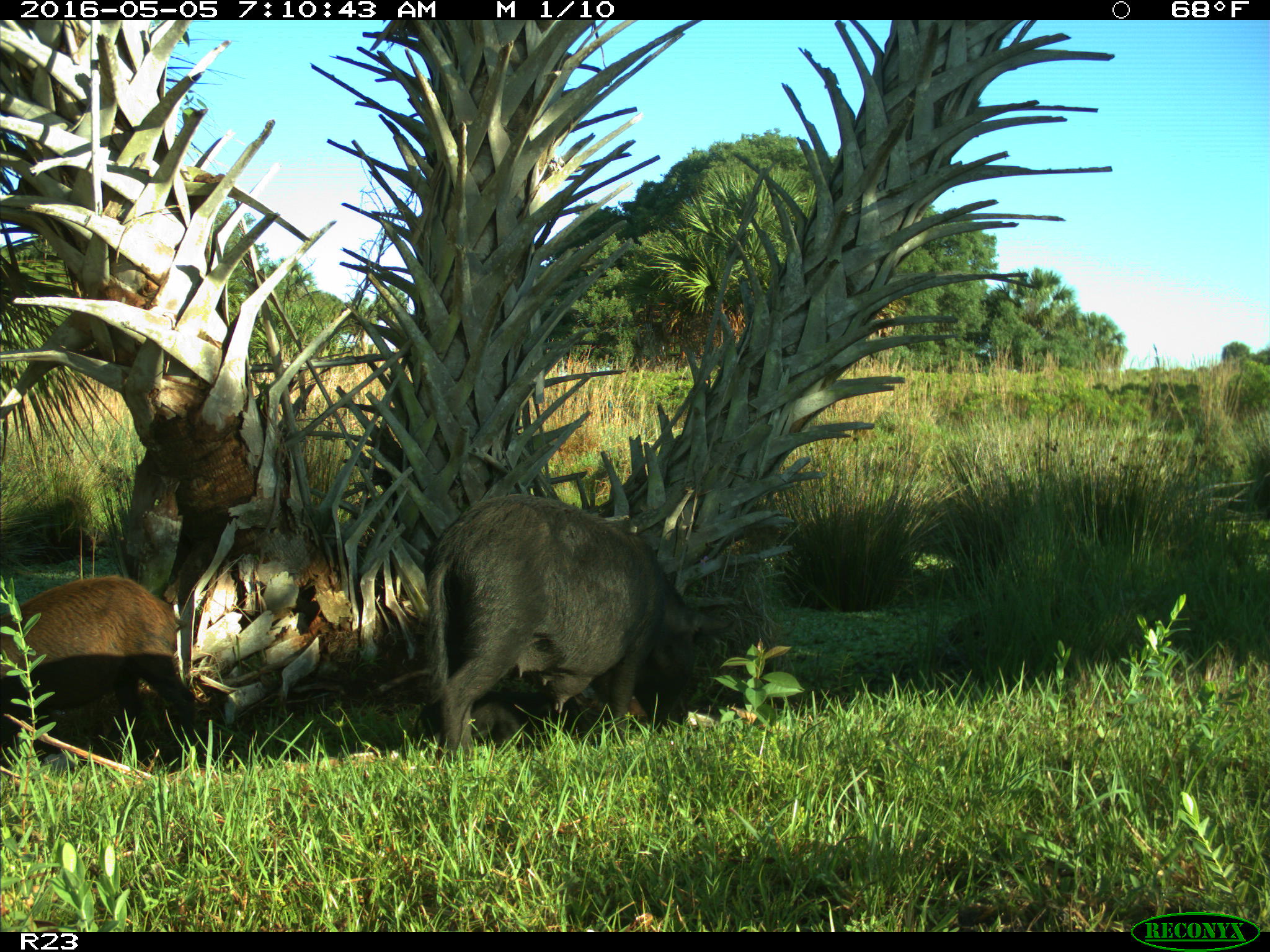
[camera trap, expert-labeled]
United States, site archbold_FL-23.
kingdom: Animalia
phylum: Chordata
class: Mammalia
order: Artiodactyla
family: Suidae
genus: Sus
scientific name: Sus scrofa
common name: wild boar